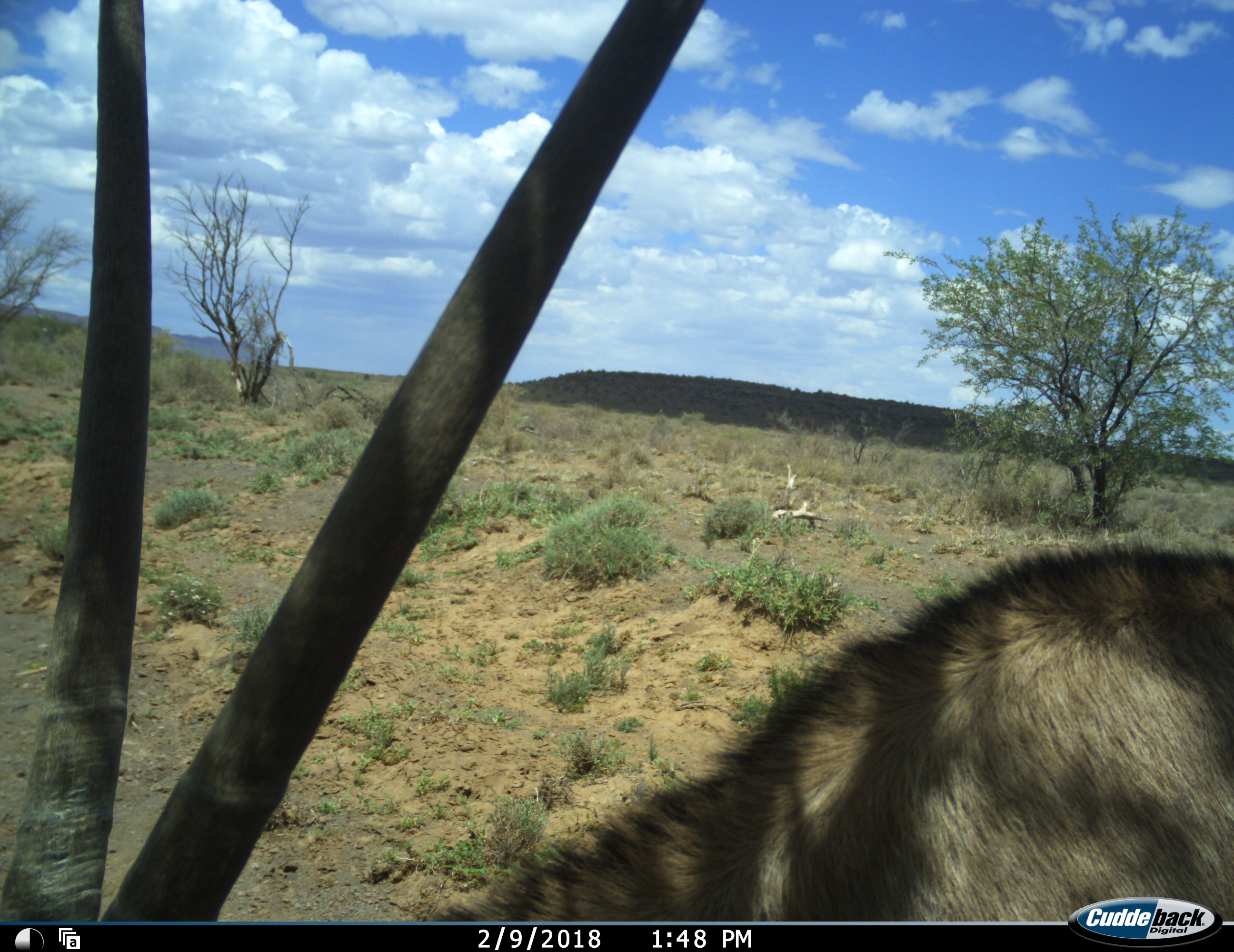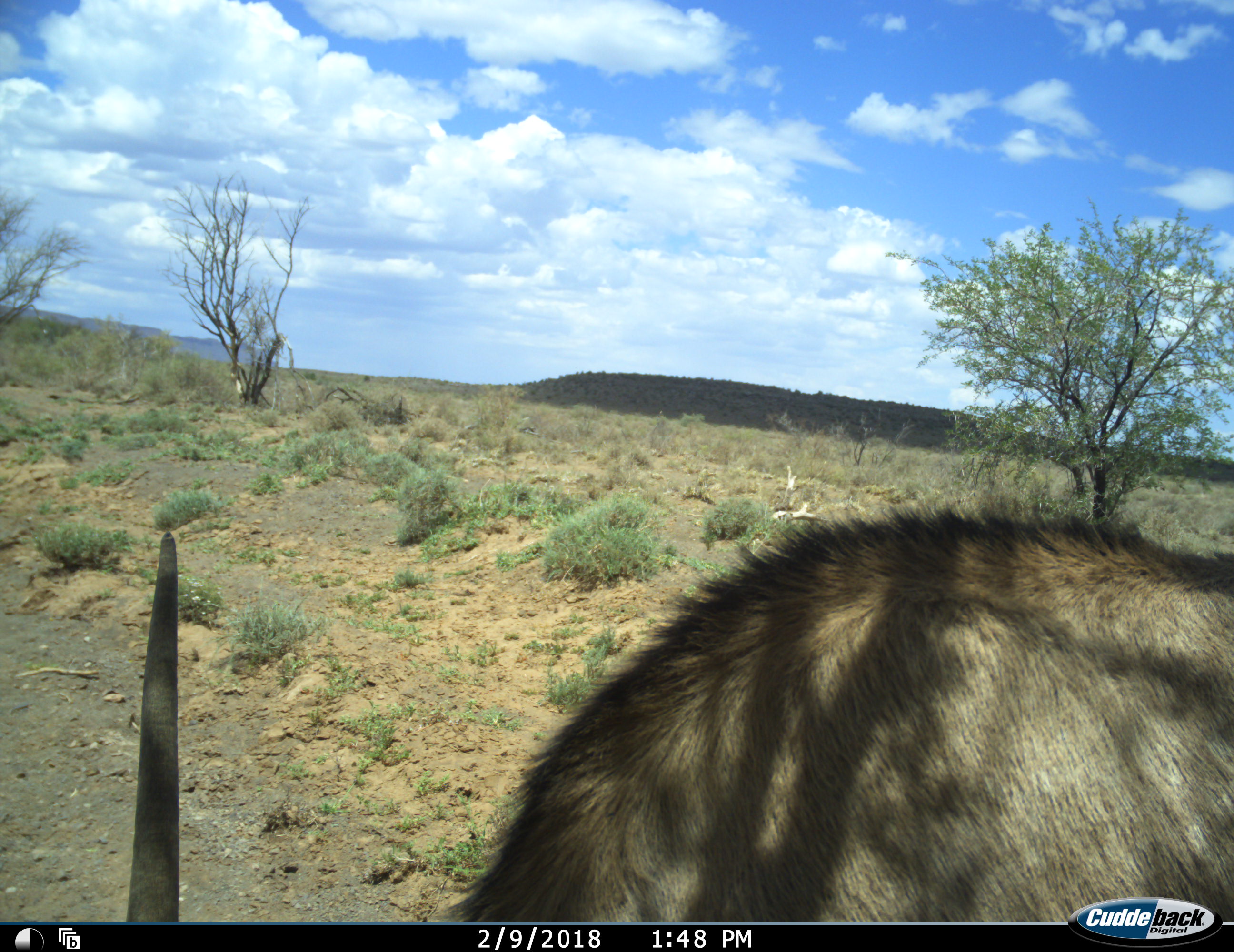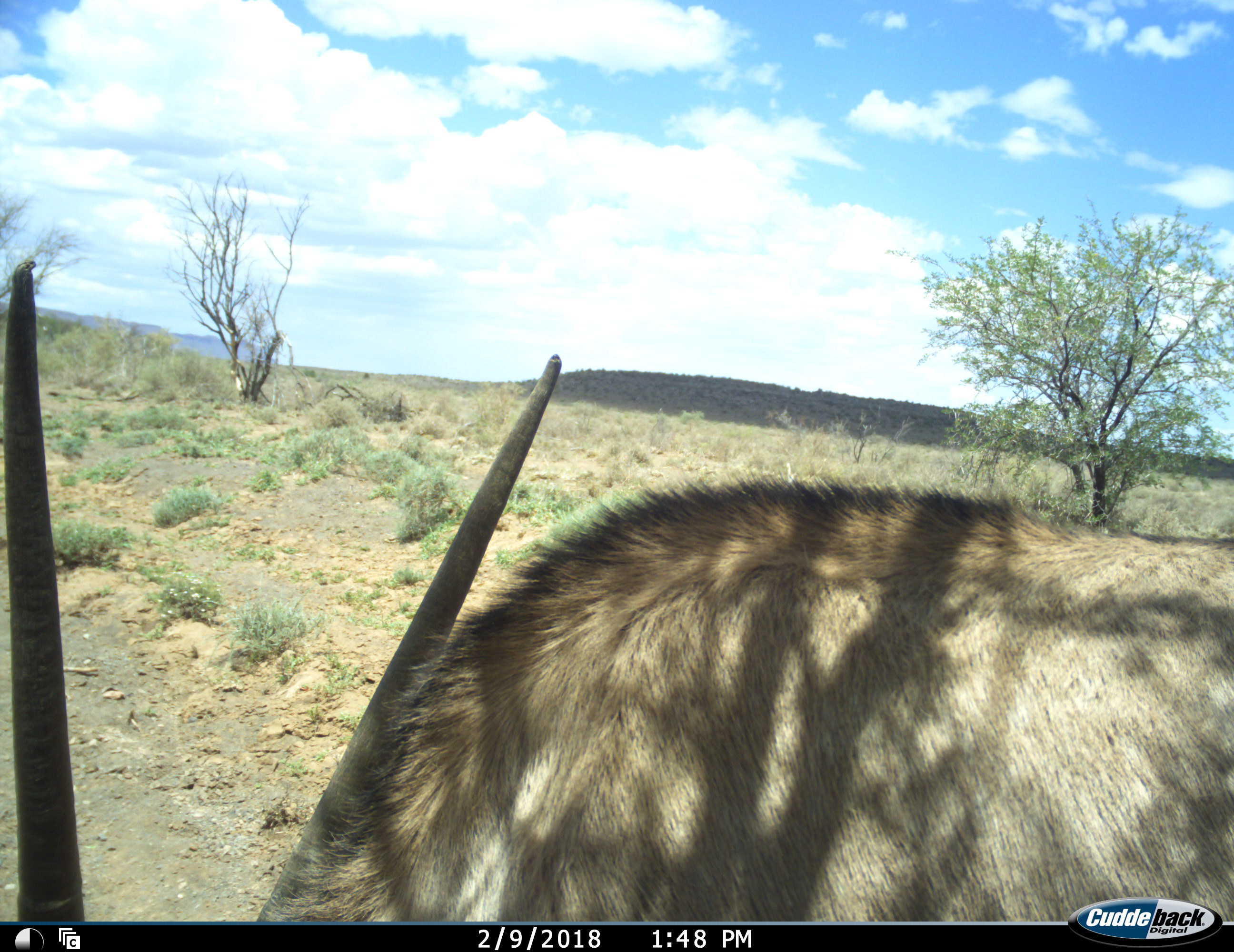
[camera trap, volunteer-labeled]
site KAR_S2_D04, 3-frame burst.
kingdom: Animalia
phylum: Chordata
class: Mammalia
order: Artiodactyla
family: Bovidae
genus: Oryx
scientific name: Oryx gazella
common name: gemsbok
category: oryx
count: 1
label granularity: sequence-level